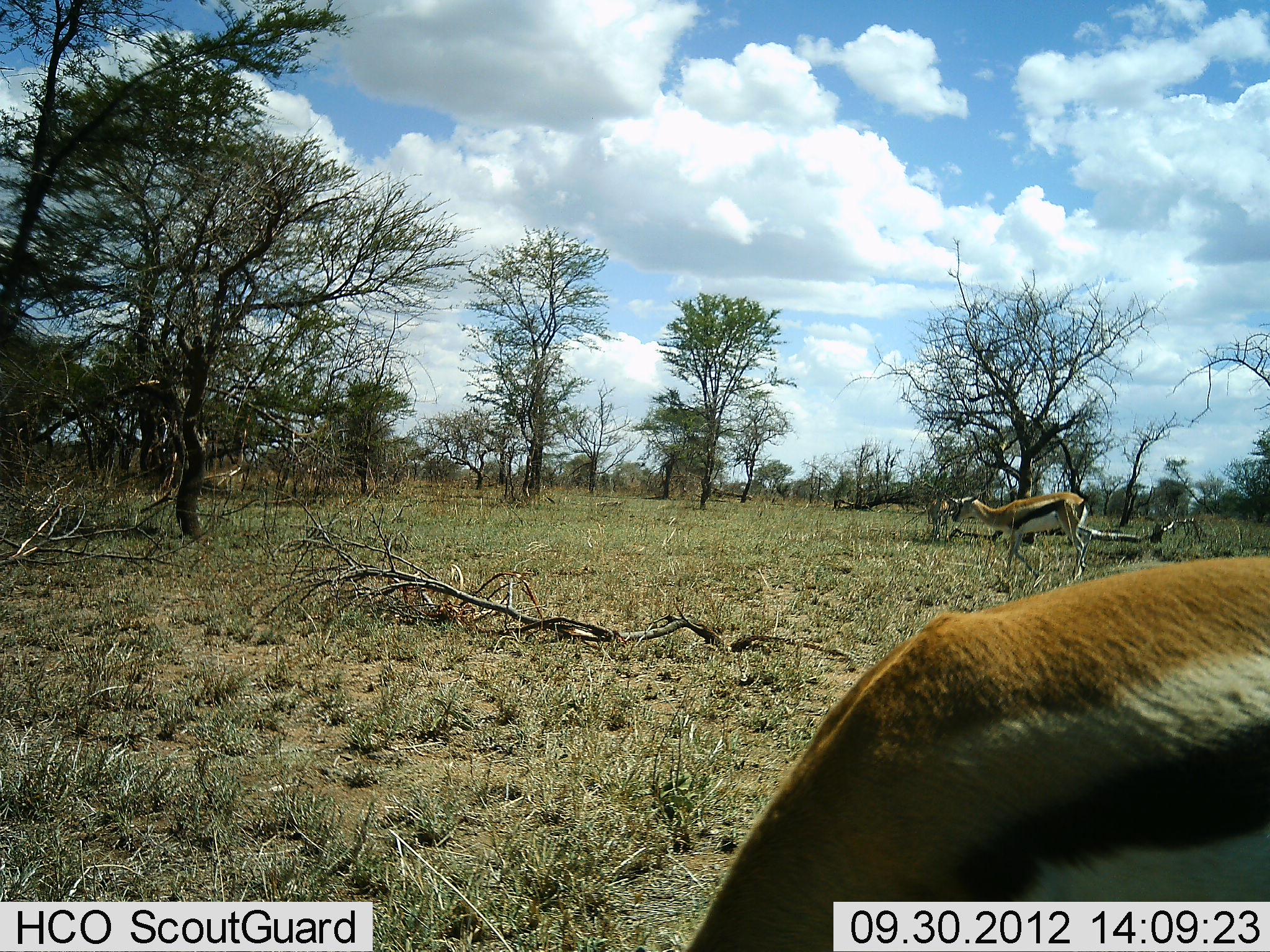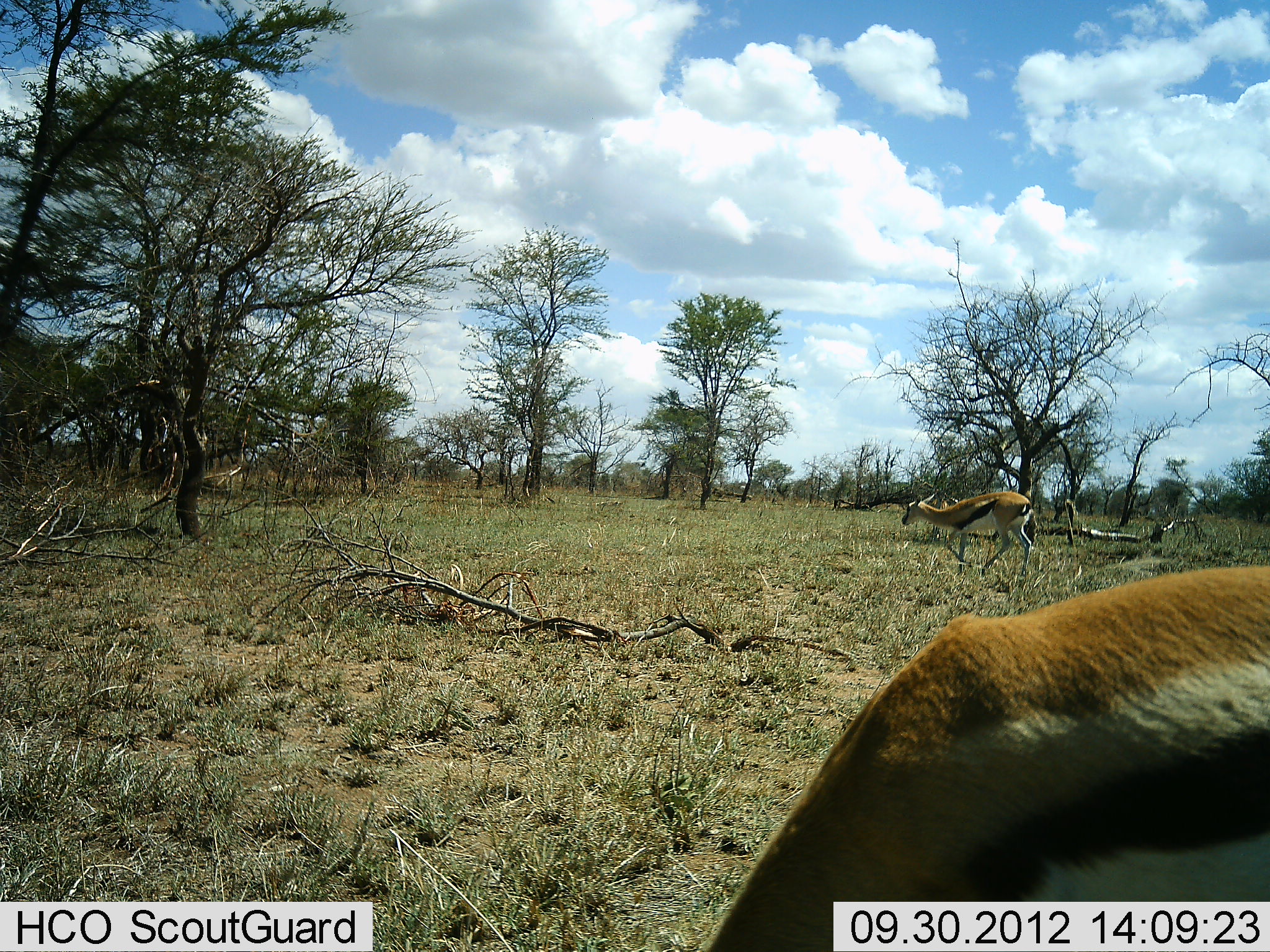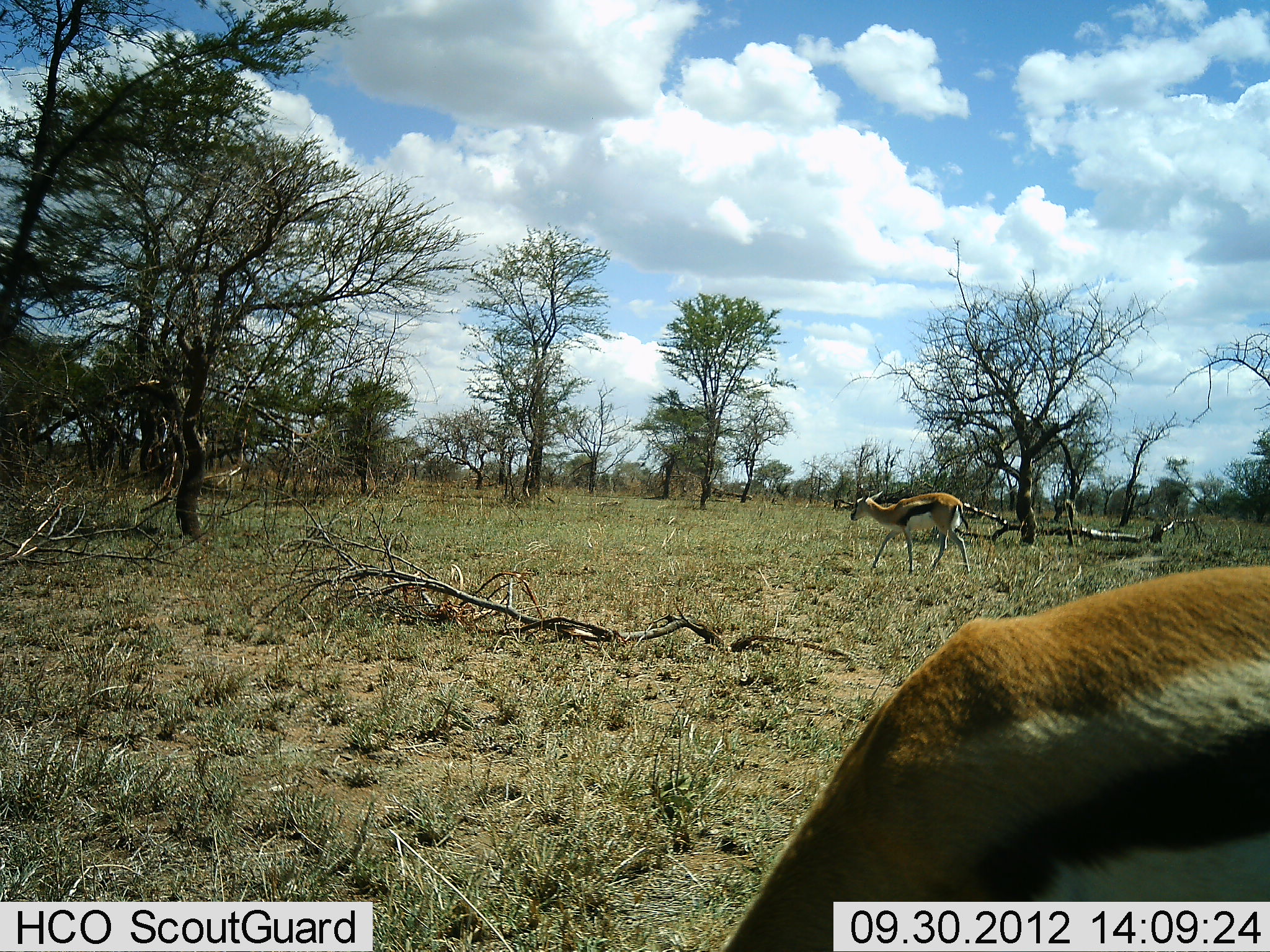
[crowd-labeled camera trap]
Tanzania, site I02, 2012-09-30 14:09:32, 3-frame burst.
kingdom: Animalia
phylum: Chordata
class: Mammalia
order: Artiodactyla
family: Bovidae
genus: Eudorcas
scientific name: Eudorcas thomsonii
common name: thomson's gazelle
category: gazellethomsons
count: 2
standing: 20%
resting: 10%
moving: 90%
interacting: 0%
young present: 0%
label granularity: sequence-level